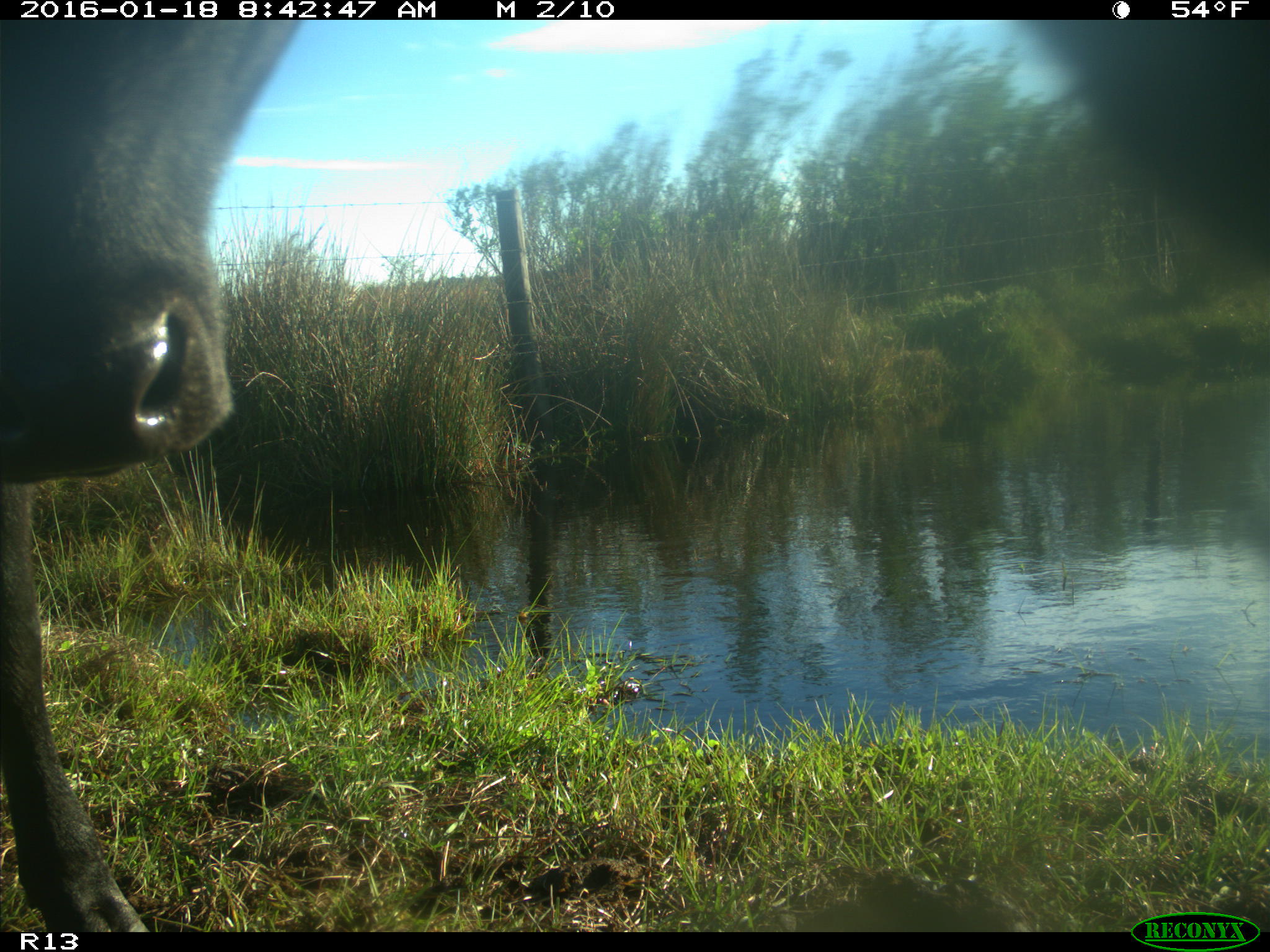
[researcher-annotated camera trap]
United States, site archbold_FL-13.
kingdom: Animalia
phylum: Chordata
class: Mammalia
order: Artiodactyla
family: Bovidae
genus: Bos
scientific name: Bos taurus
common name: domestic cow